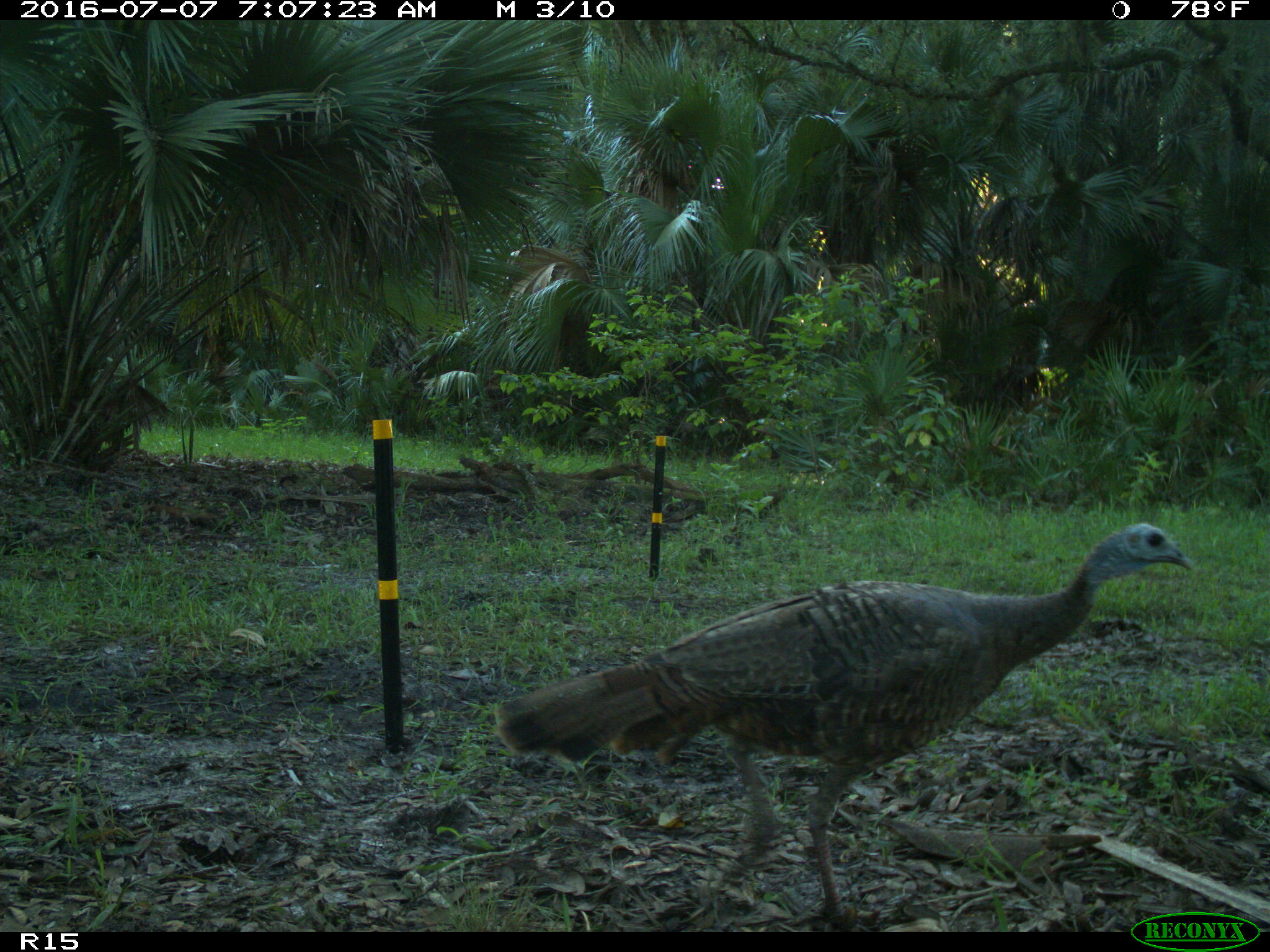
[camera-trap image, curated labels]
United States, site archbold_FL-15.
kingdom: Animalia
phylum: Chordata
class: Aves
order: Galliformes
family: Phasianidae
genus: Meleagris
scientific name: Meleagris gallopavo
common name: wild turkey